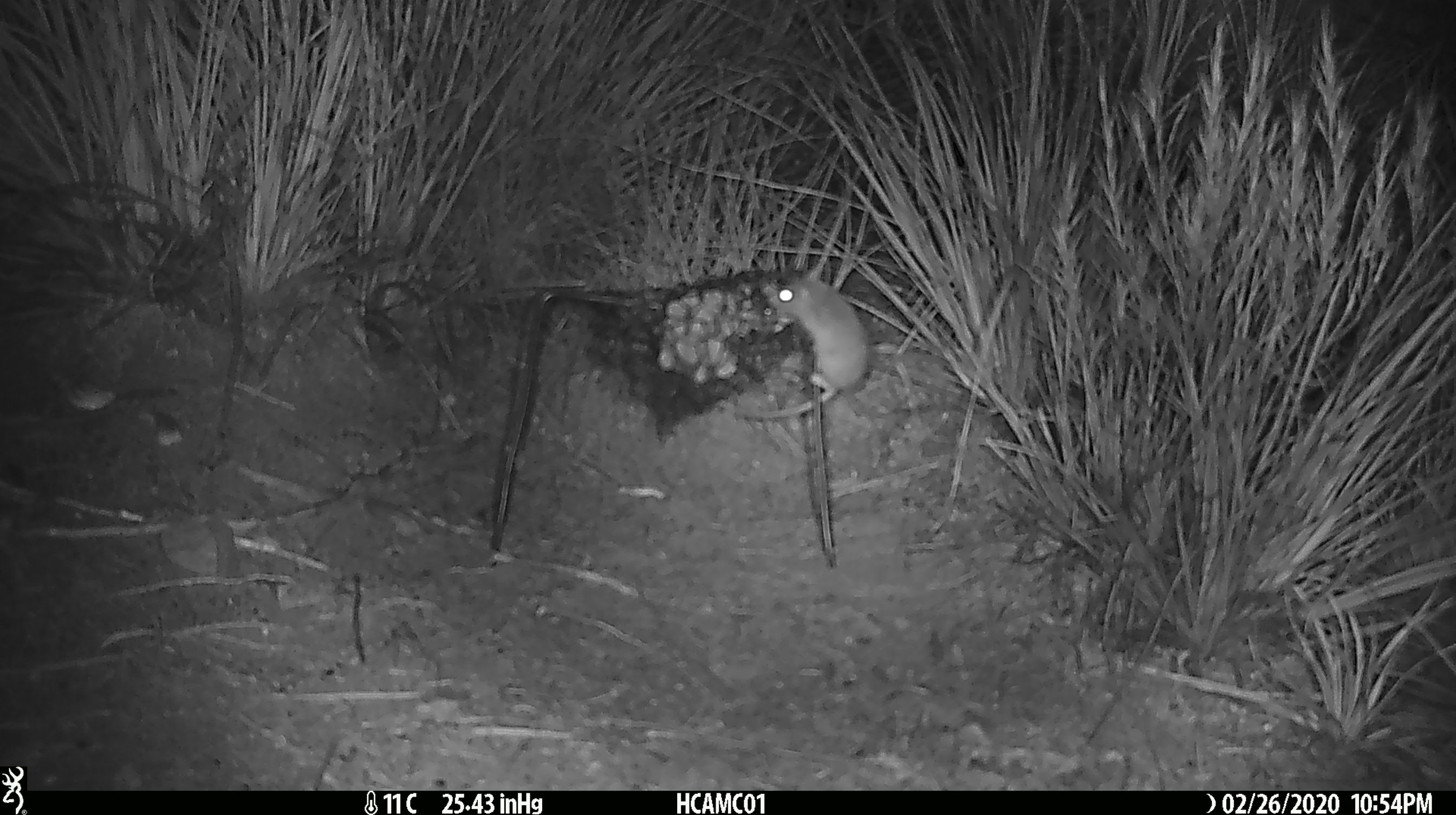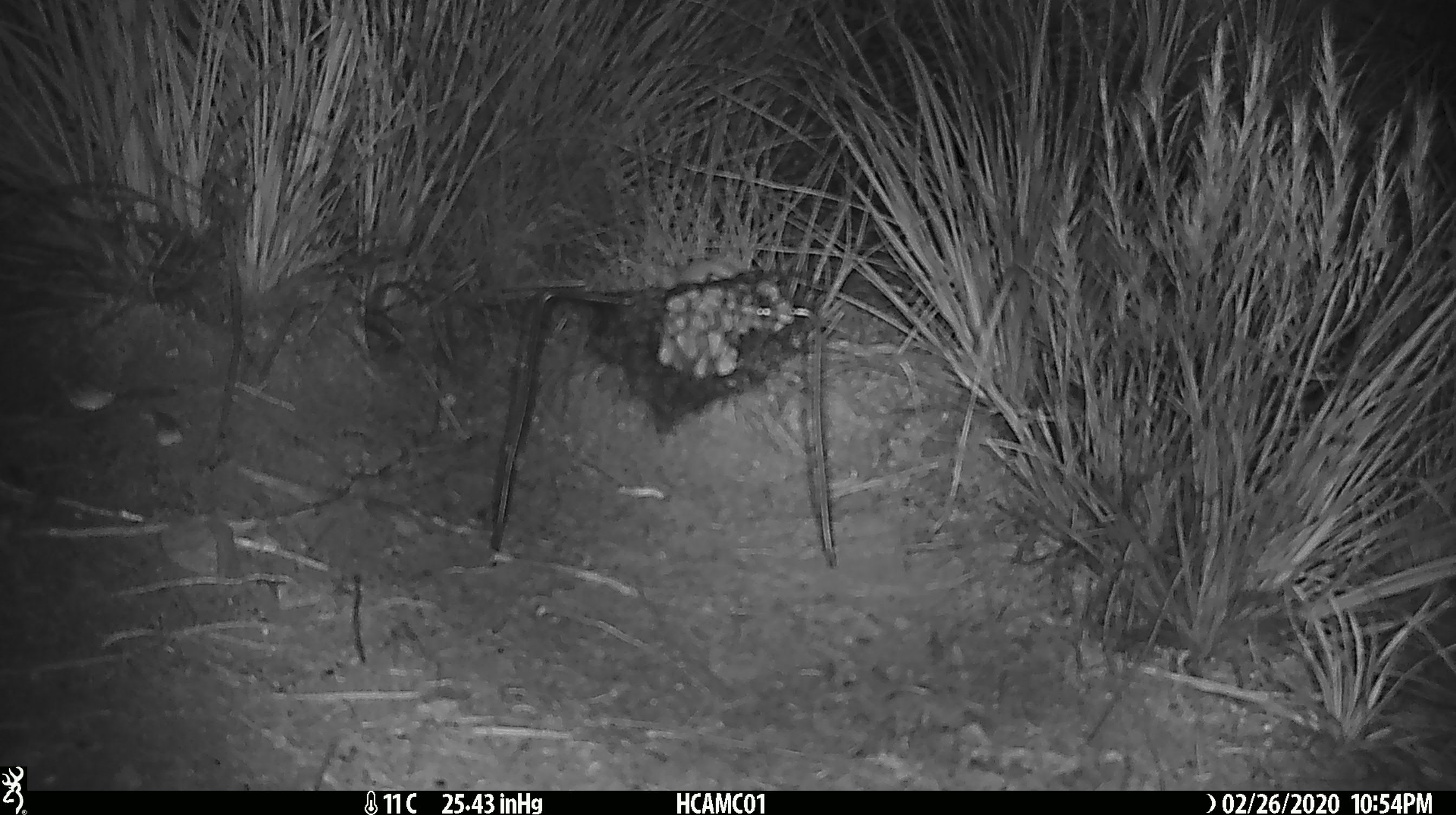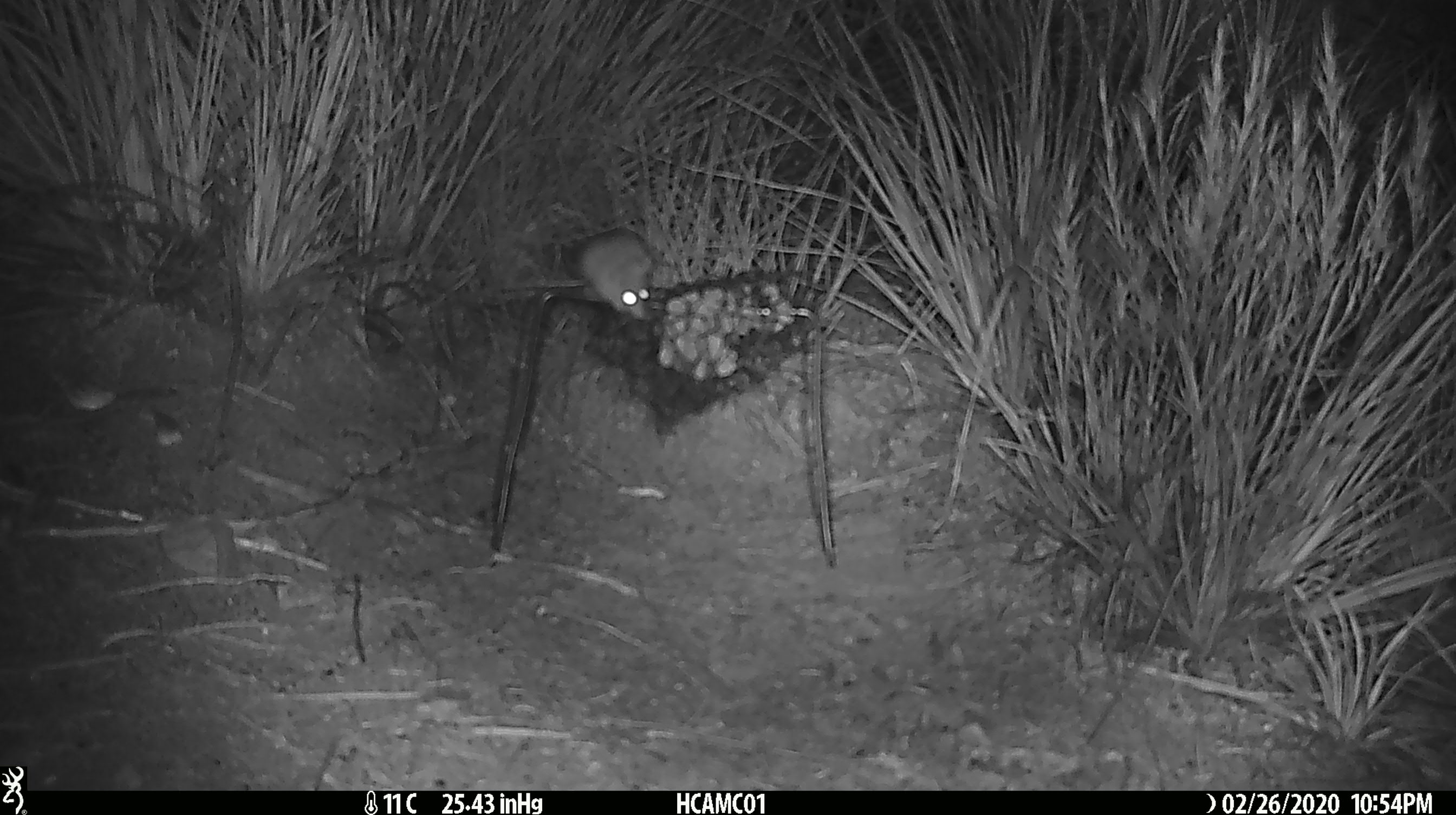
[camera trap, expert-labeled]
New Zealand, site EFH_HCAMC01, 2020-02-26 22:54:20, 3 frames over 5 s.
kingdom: Animalia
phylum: Chordata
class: Mammalia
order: Rodentia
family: Muridae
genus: Mus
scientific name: Mus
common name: mouse